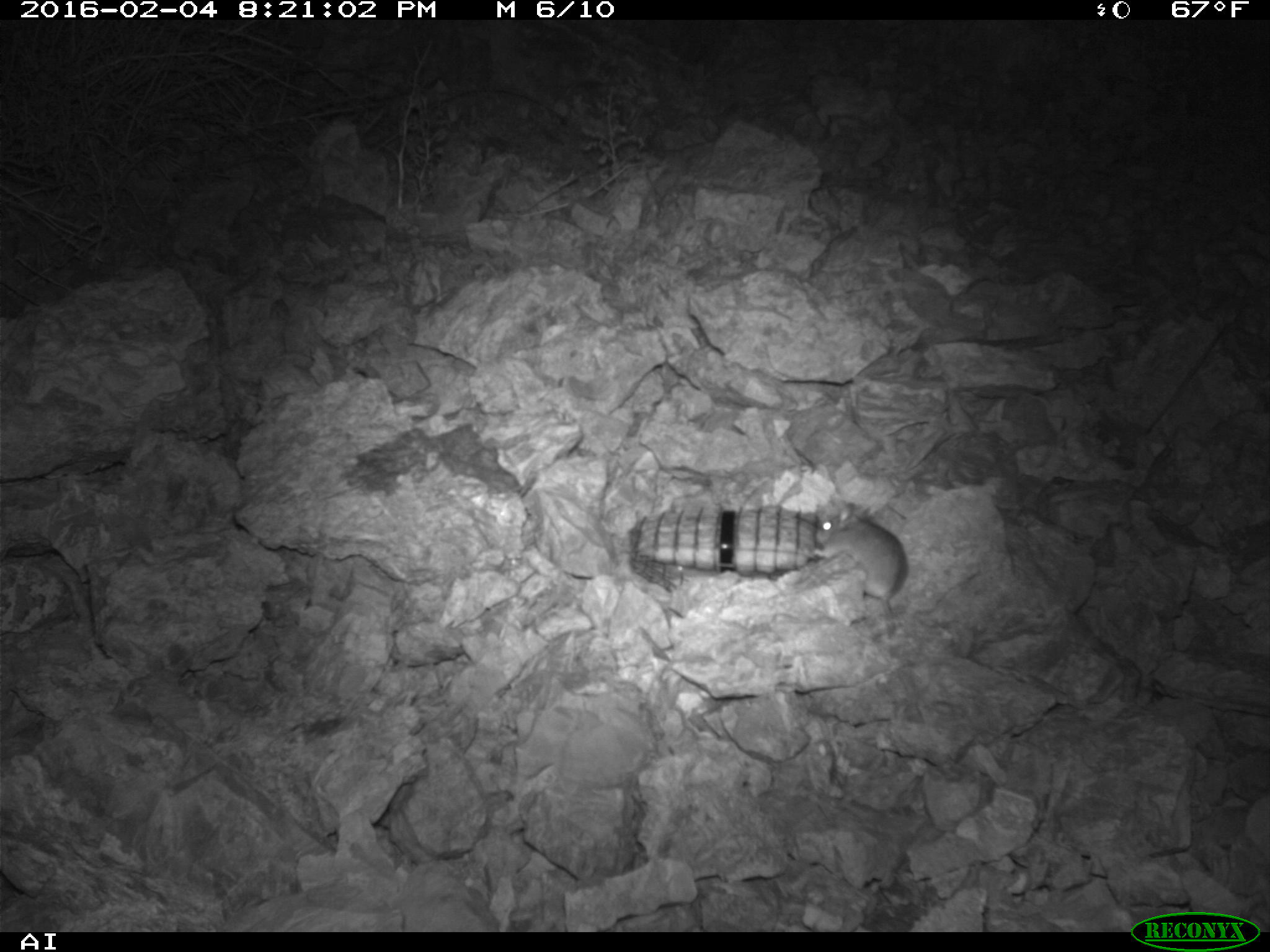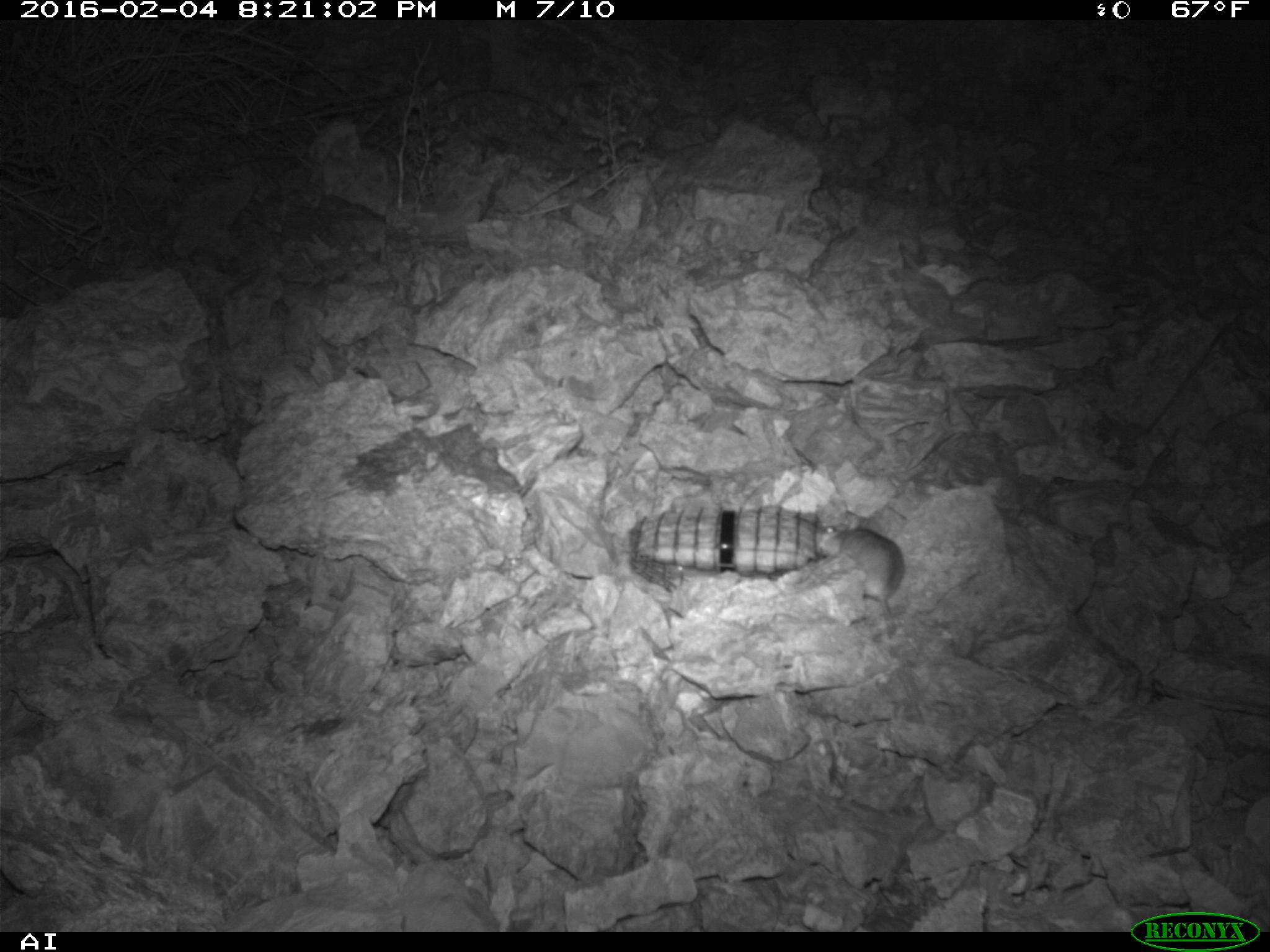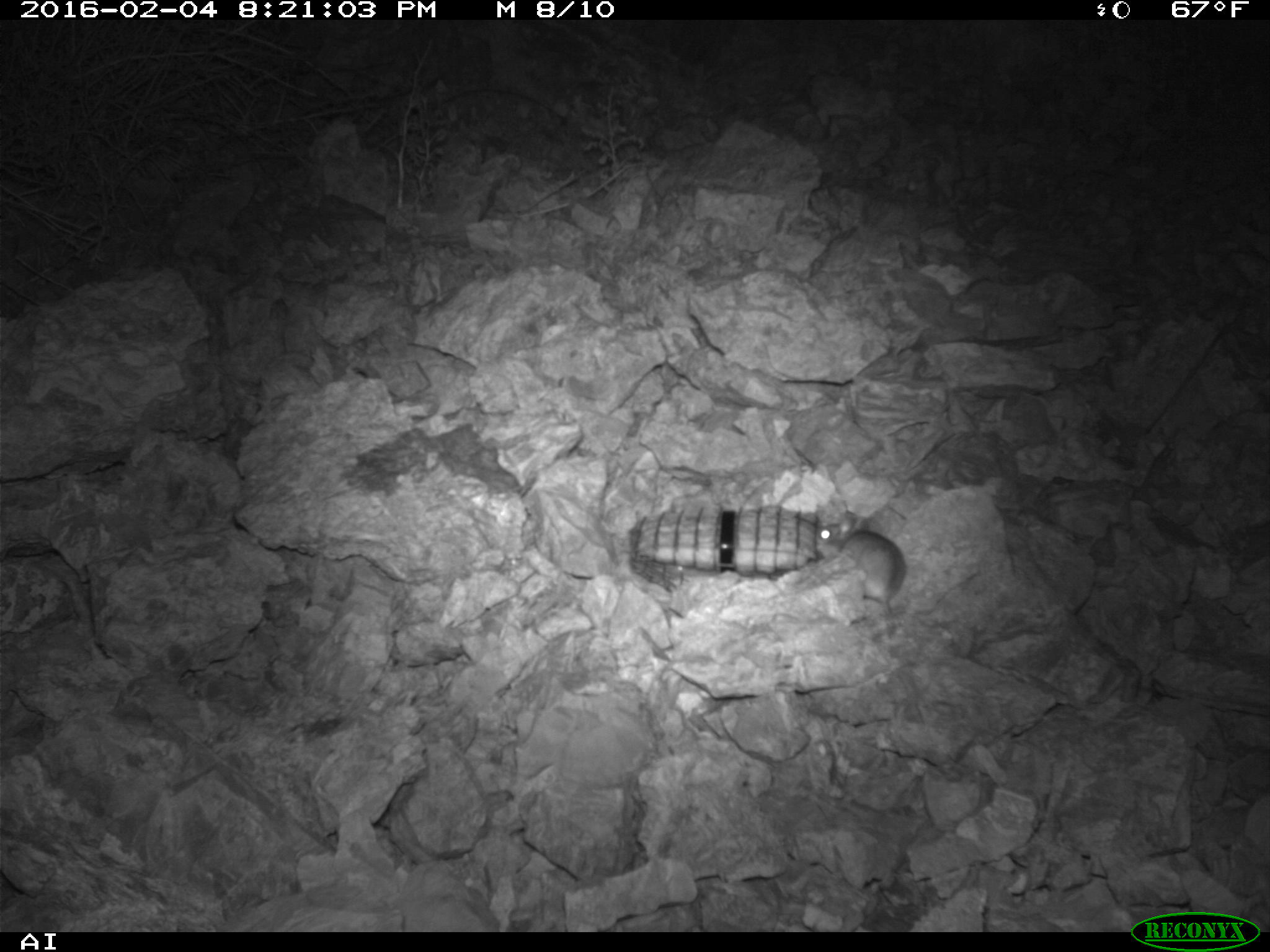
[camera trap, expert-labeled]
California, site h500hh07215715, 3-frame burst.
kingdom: Animalia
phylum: Chordata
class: Mammalia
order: Rodentia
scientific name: Rodentia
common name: rodent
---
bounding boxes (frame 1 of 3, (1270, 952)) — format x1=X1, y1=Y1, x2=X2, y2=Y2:
rodent: x1=814, y1=502, x2=907, y2=640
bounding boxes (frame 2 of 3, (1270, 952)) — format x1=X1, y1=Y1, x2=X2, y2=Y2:
rodent: x1=815, y1=524, x2=905, y2=623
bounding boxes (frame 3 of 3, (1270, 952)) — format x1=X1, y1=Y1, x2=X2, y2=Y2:
rodent: x1=816, y1=516, x2=906, y2=615